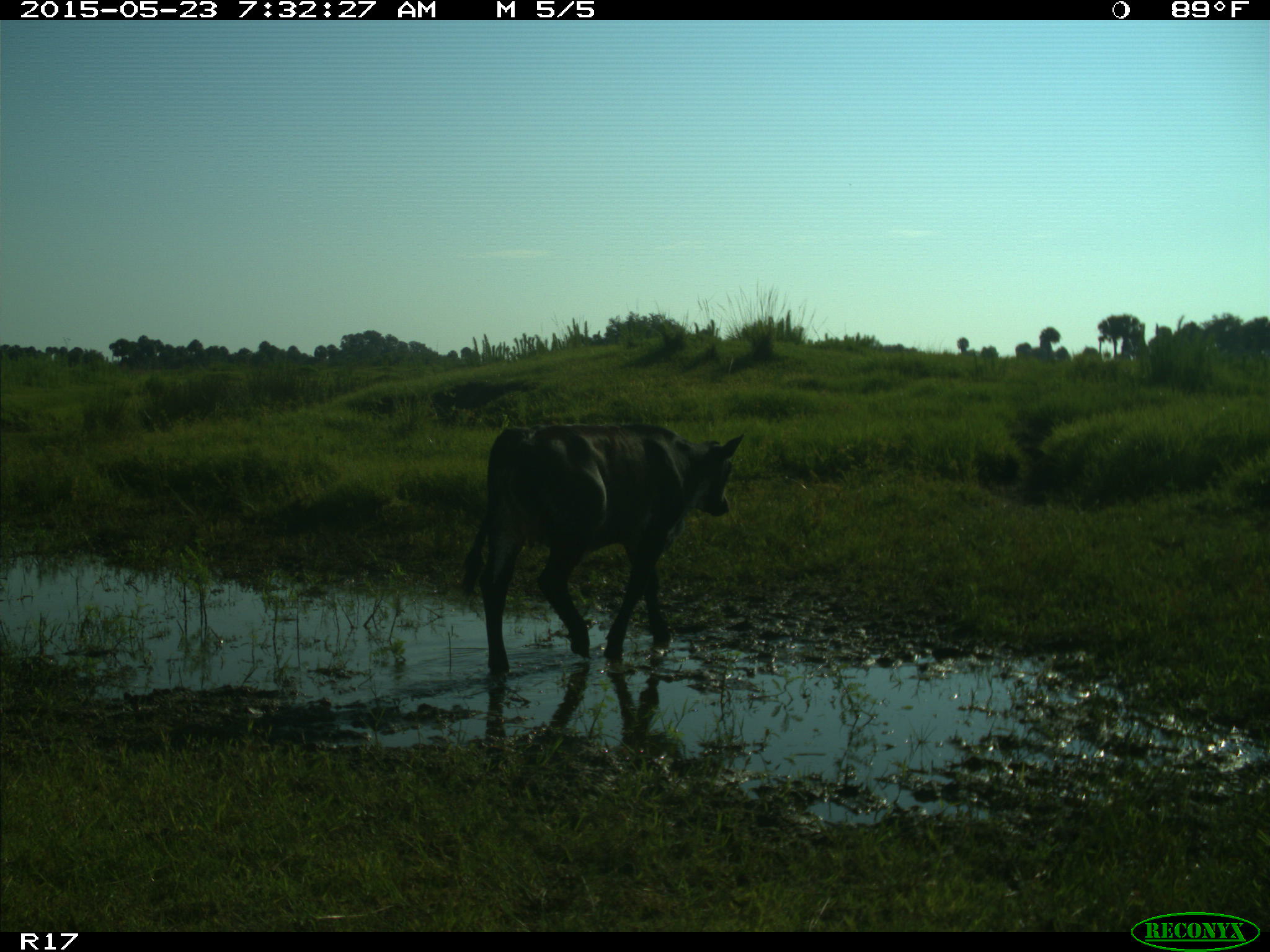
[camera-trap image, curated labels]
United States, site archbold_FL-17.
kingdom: Animalia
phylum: Chordata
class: Mammalia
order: Artiodactyla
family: Bovidae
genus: Bos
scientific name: Bos taurus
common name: domestic cow